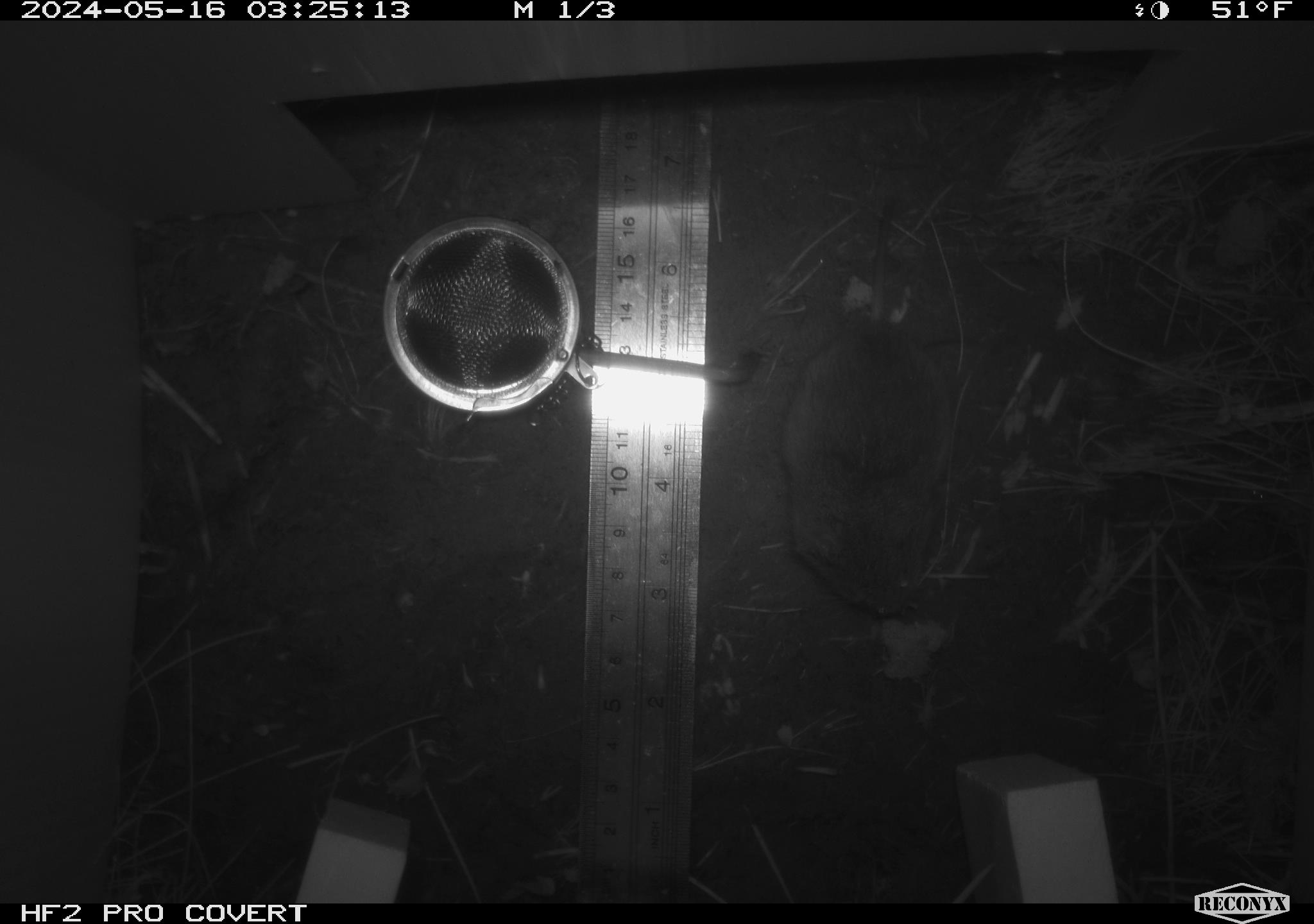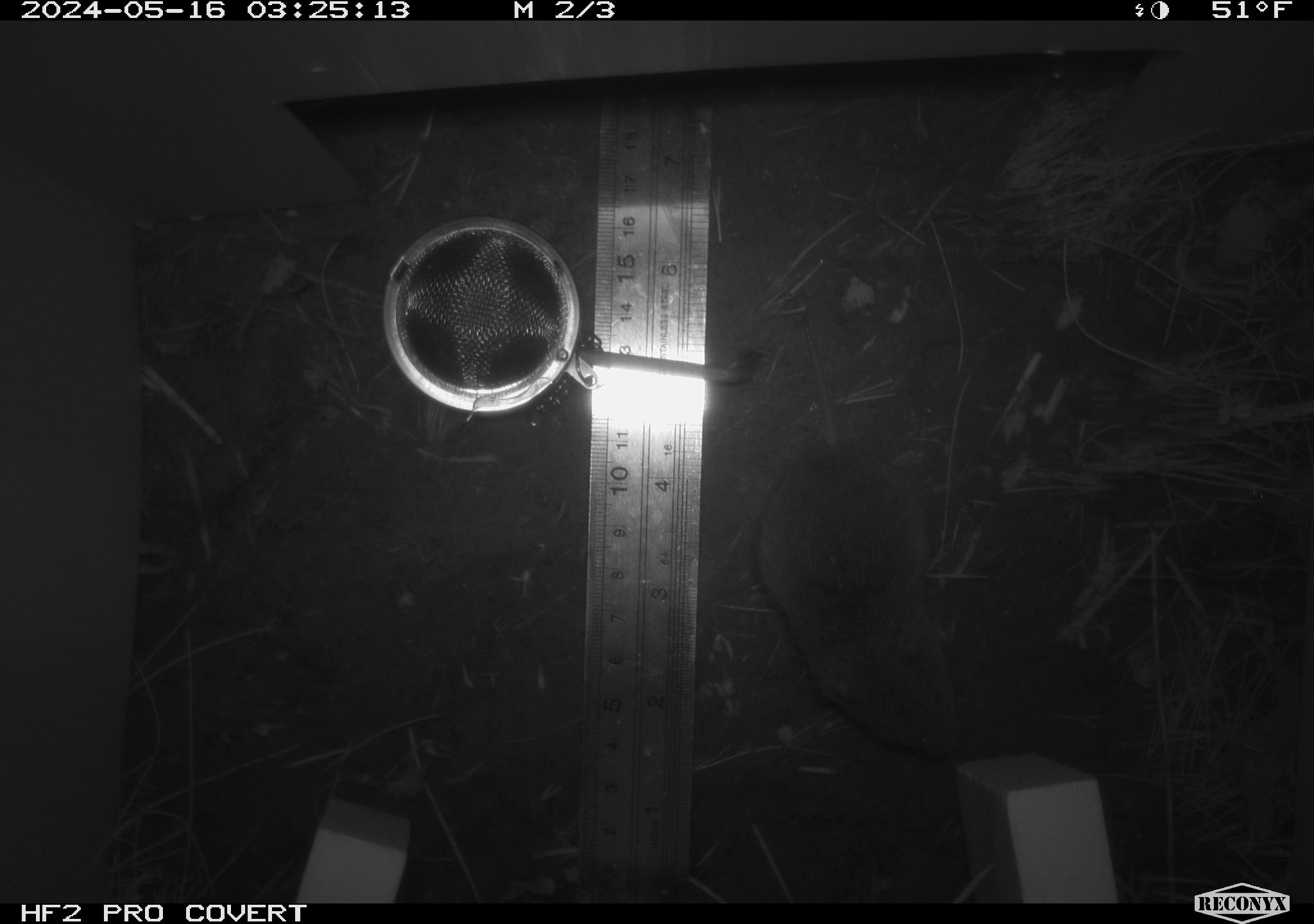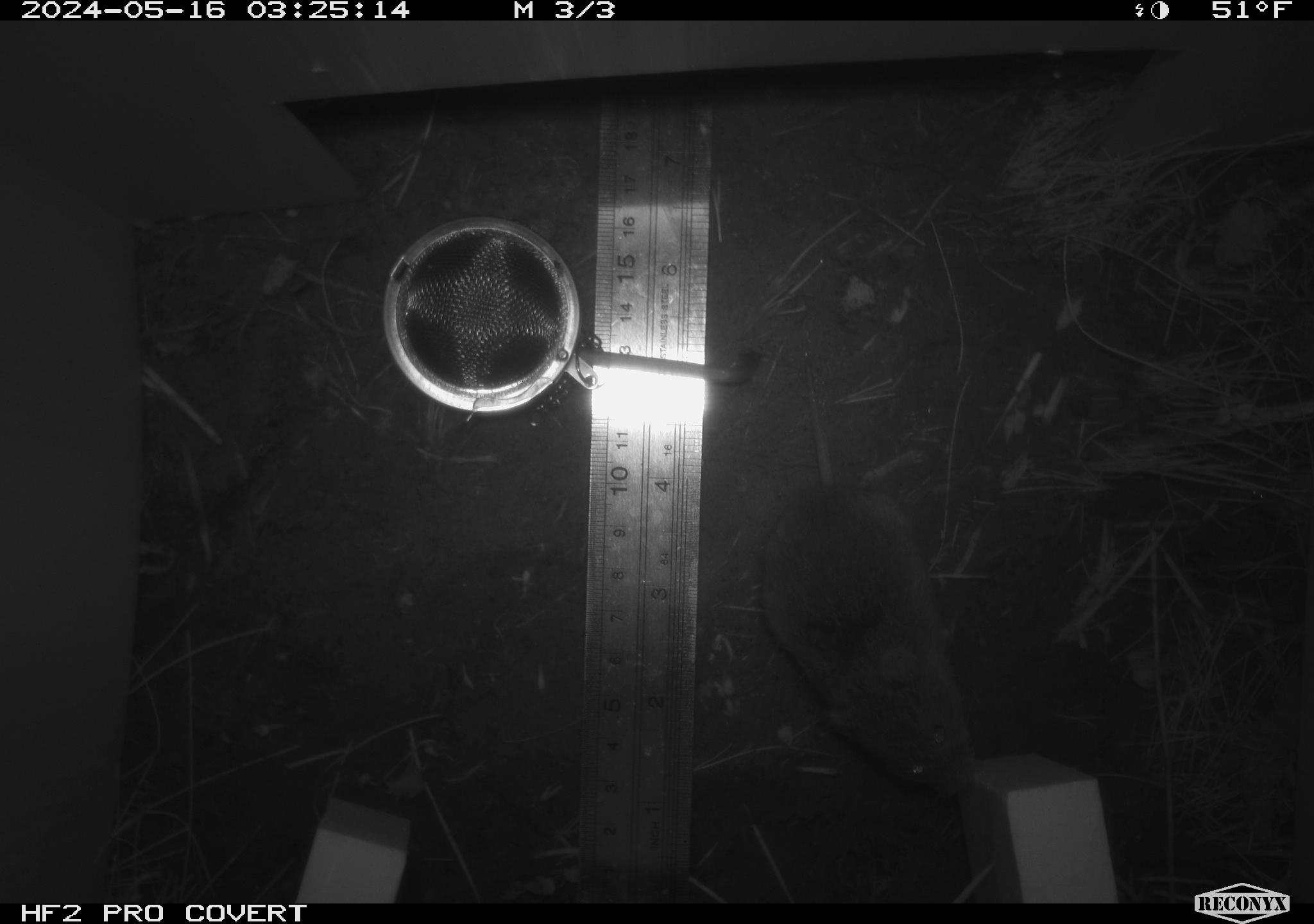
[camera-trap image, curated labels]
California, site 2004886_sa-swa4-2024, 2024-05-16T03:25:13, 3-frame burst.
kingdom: Animalia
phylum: Chordata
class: Mammalia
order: Rodentia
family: Cricetidae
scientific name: Arvicolinae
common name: voles, lemmings, and muskrats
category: arvicolinae subfamily